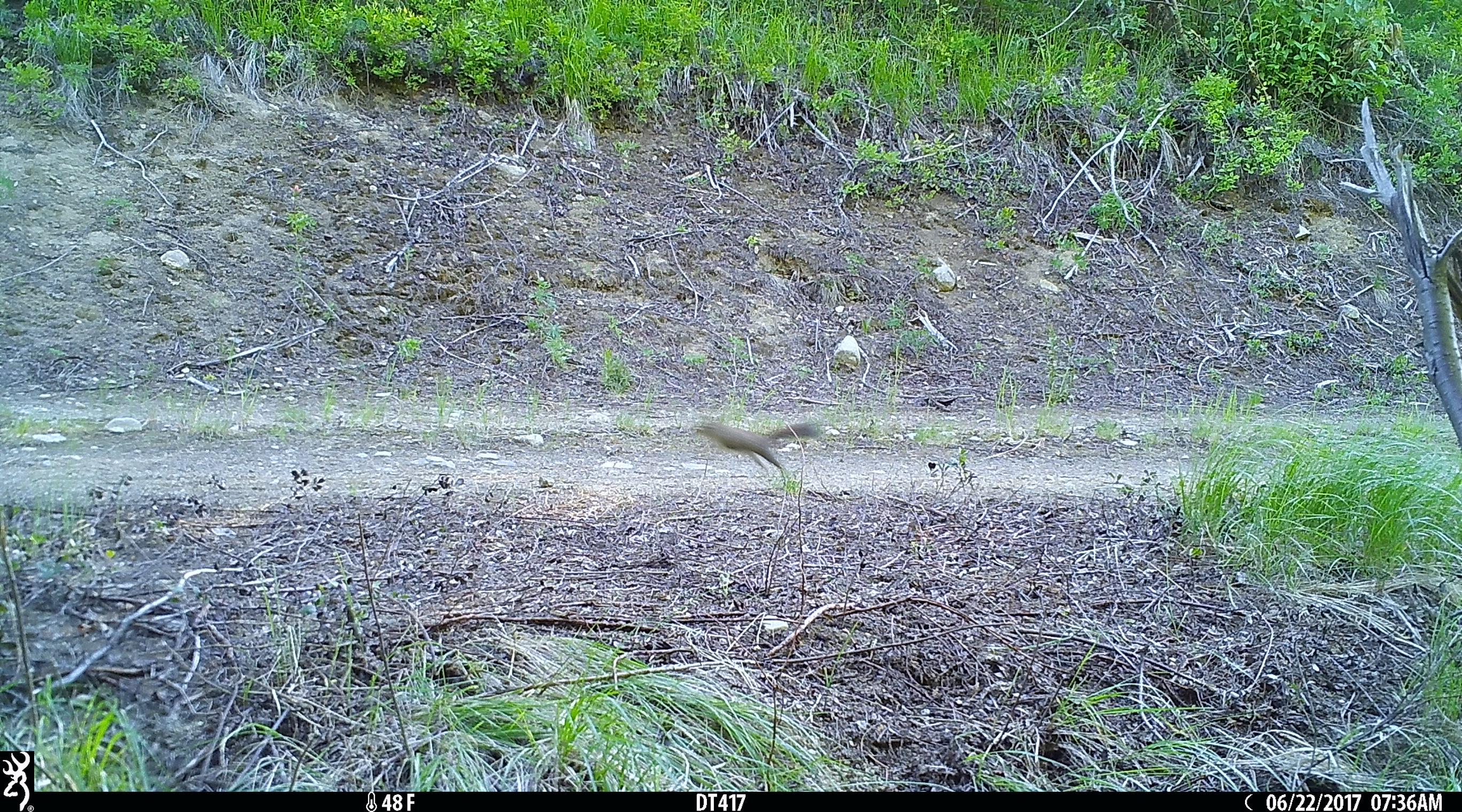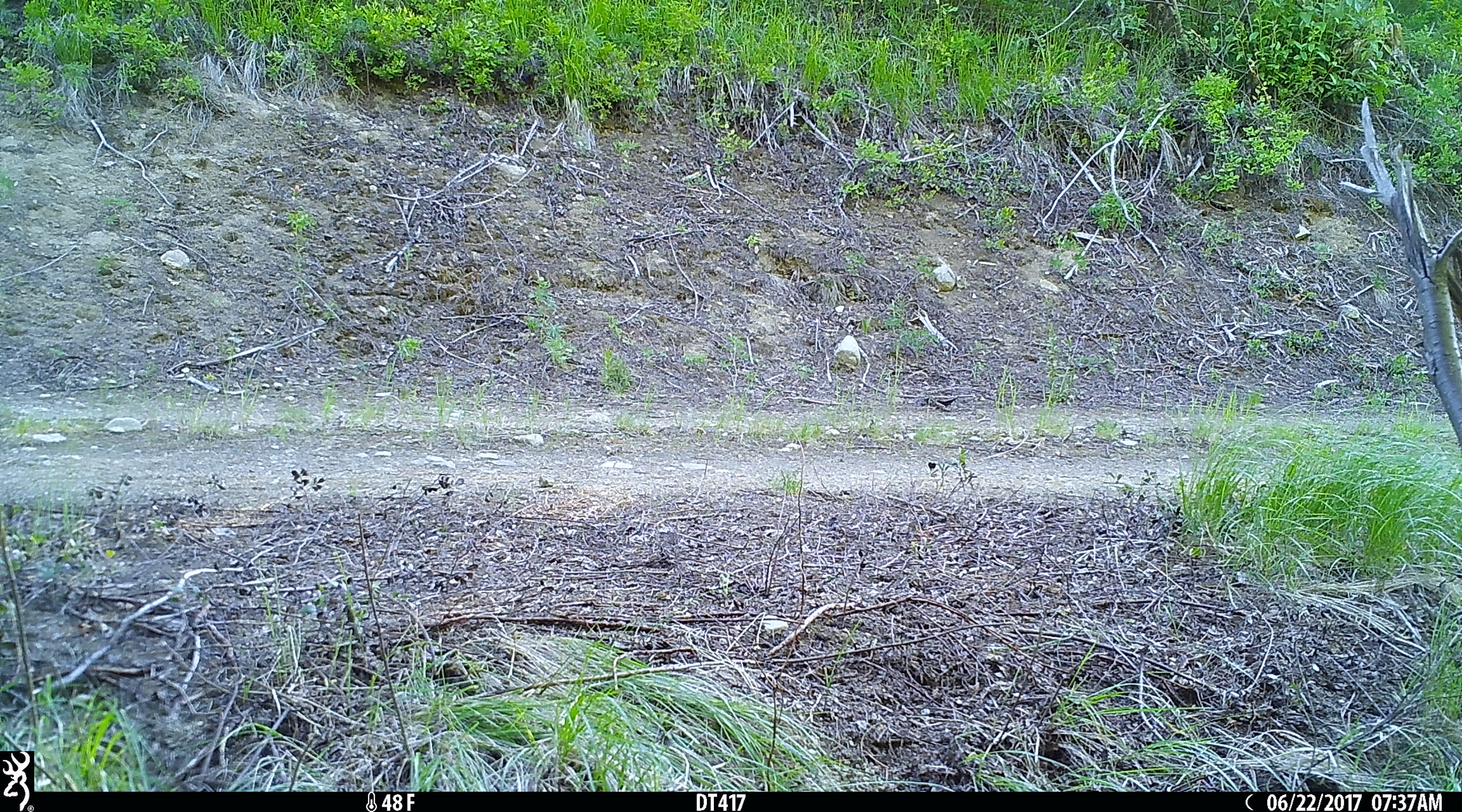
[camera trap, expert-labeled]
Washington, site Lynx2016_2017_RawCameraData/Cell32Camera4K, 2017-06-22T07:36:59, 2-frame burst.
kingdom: Animalia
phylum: Chordata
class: Mammalia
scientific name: Mammalia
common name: small mammal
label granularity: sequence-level